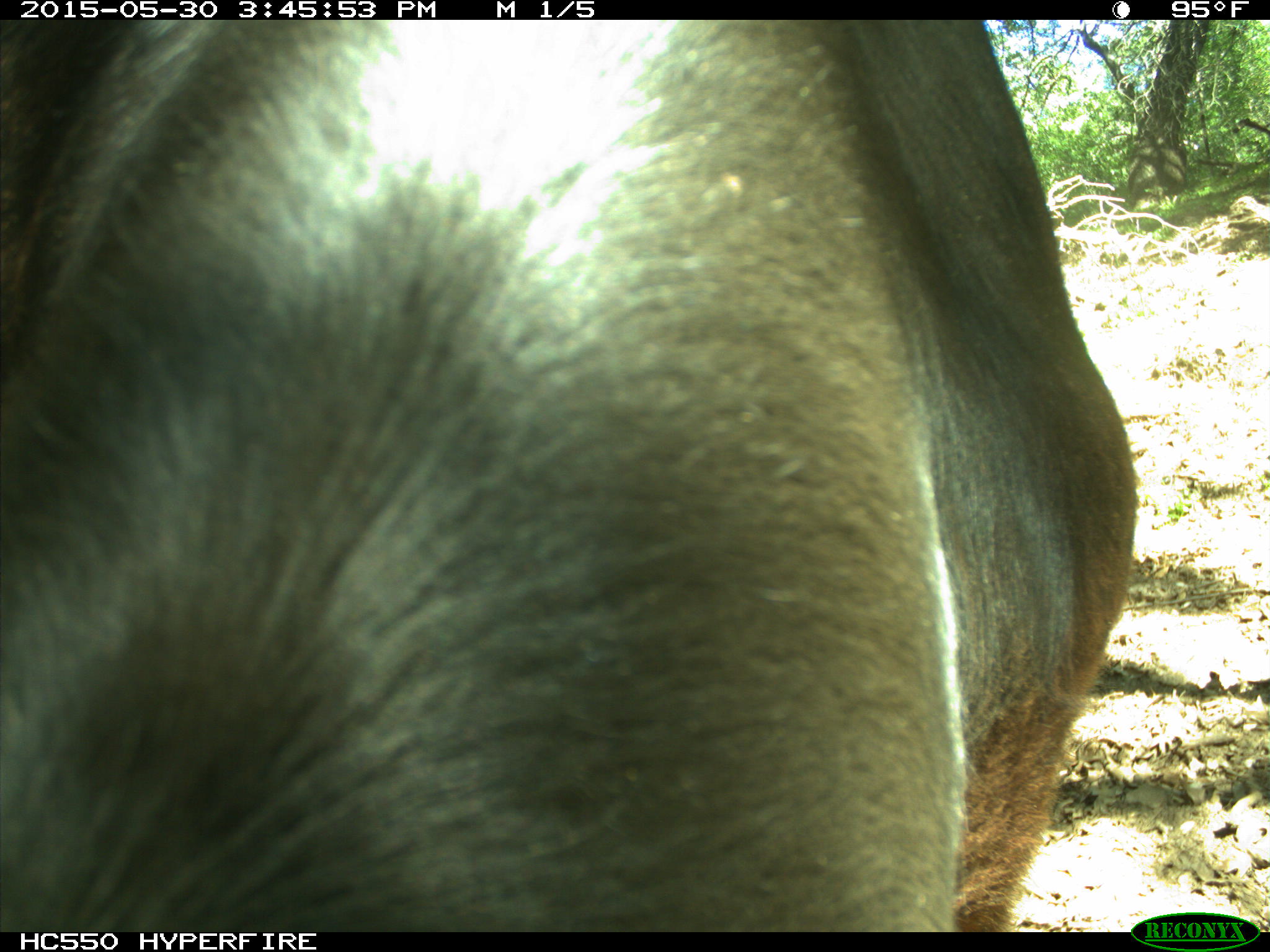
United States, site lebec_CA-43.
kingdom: Animalia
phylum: Chordata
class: Mammalia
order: Artiodactyla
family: Bovidae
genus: Bos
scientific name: Bos taurus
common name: domestic cow